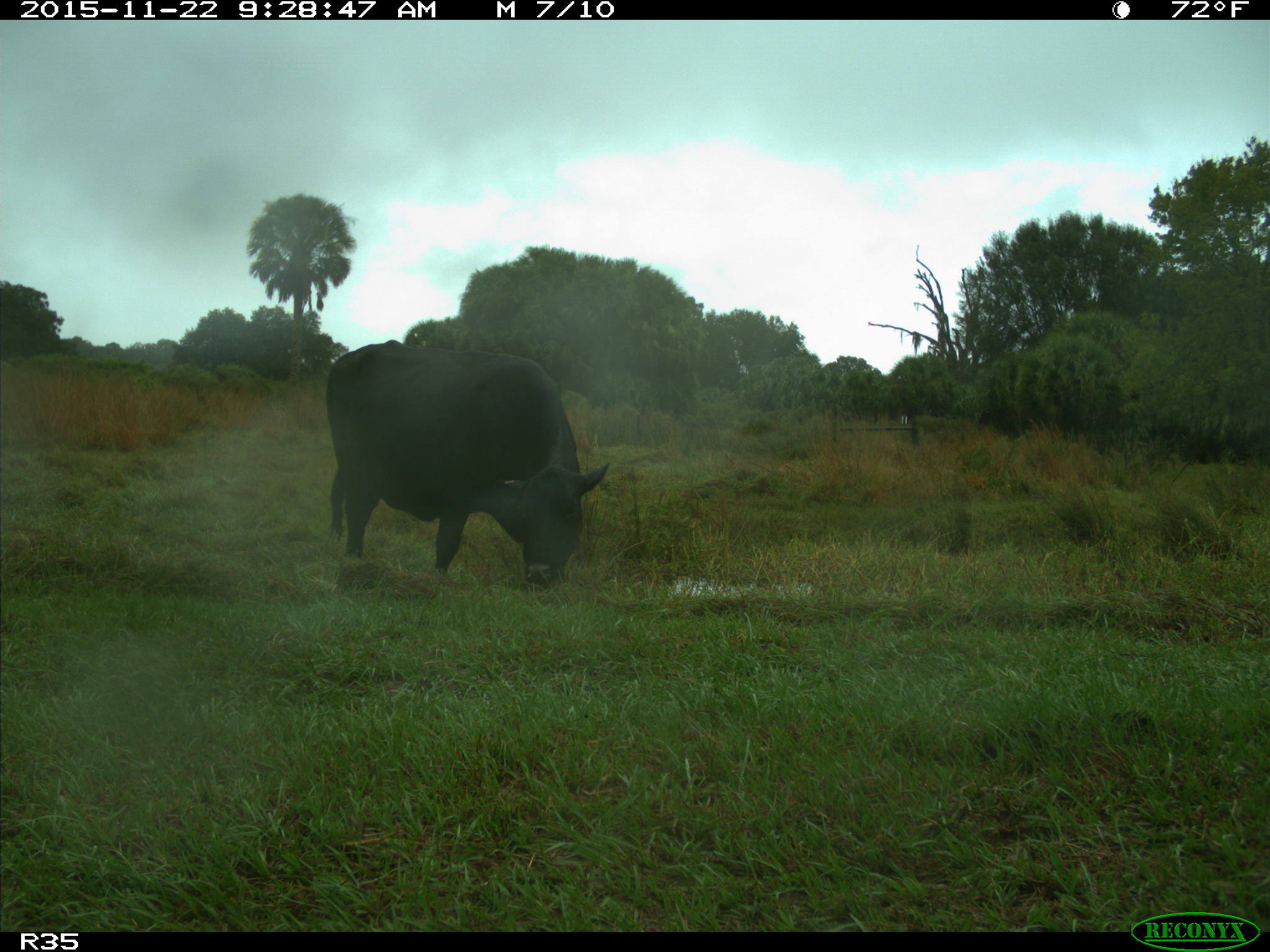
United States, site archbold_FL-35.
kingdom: Animalia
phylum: Chordata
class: Mammalia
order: Artiodactyla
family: Bovidae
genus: Bos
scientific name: Bos taurus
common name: domestic cow